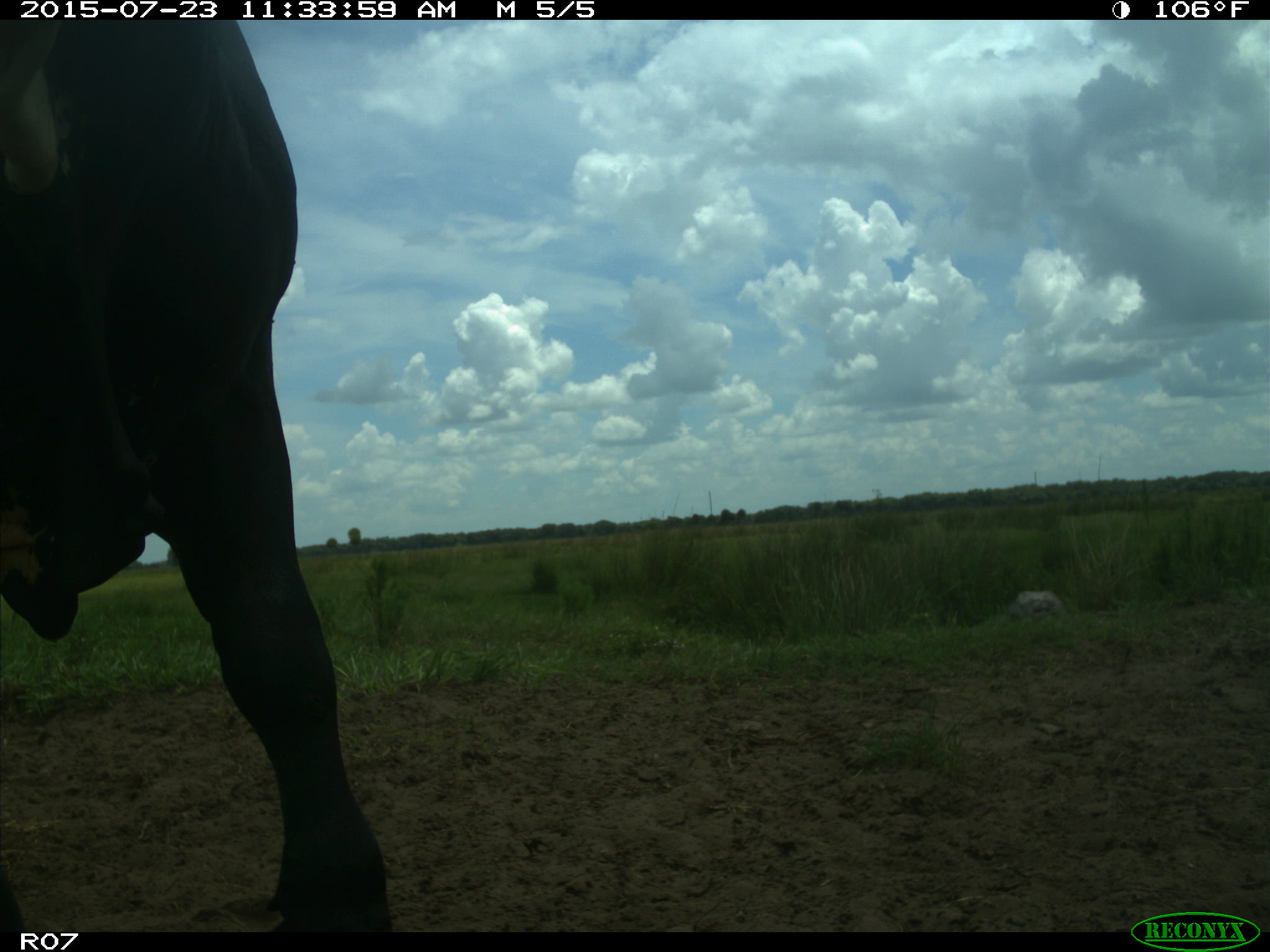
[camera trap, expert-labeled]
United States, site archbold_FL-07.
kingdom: Animalia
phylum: Chordata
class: Mammalia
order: Artiodactyla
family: Bovidae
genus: Bos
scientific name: Bos taurus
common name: domestic cow